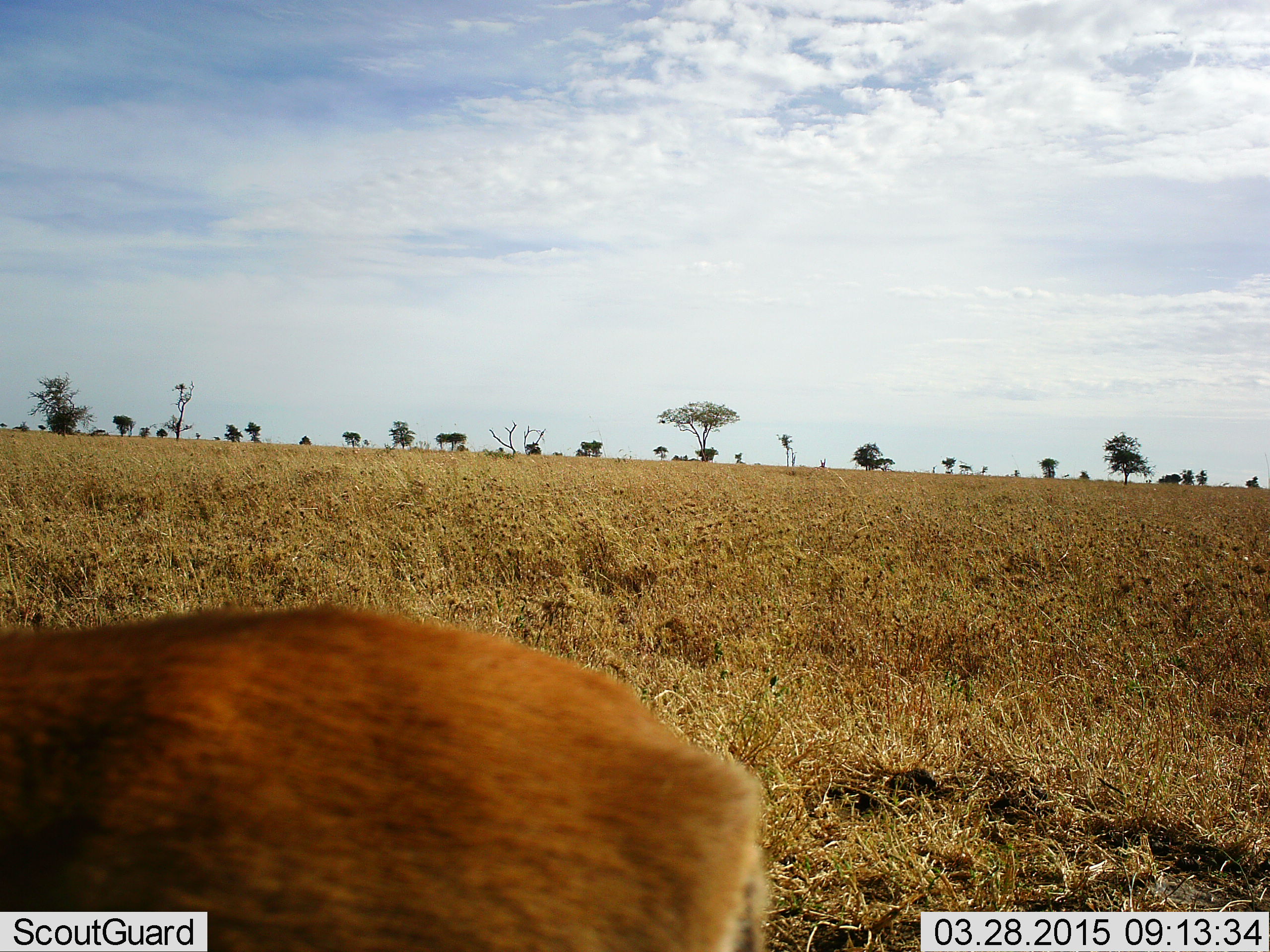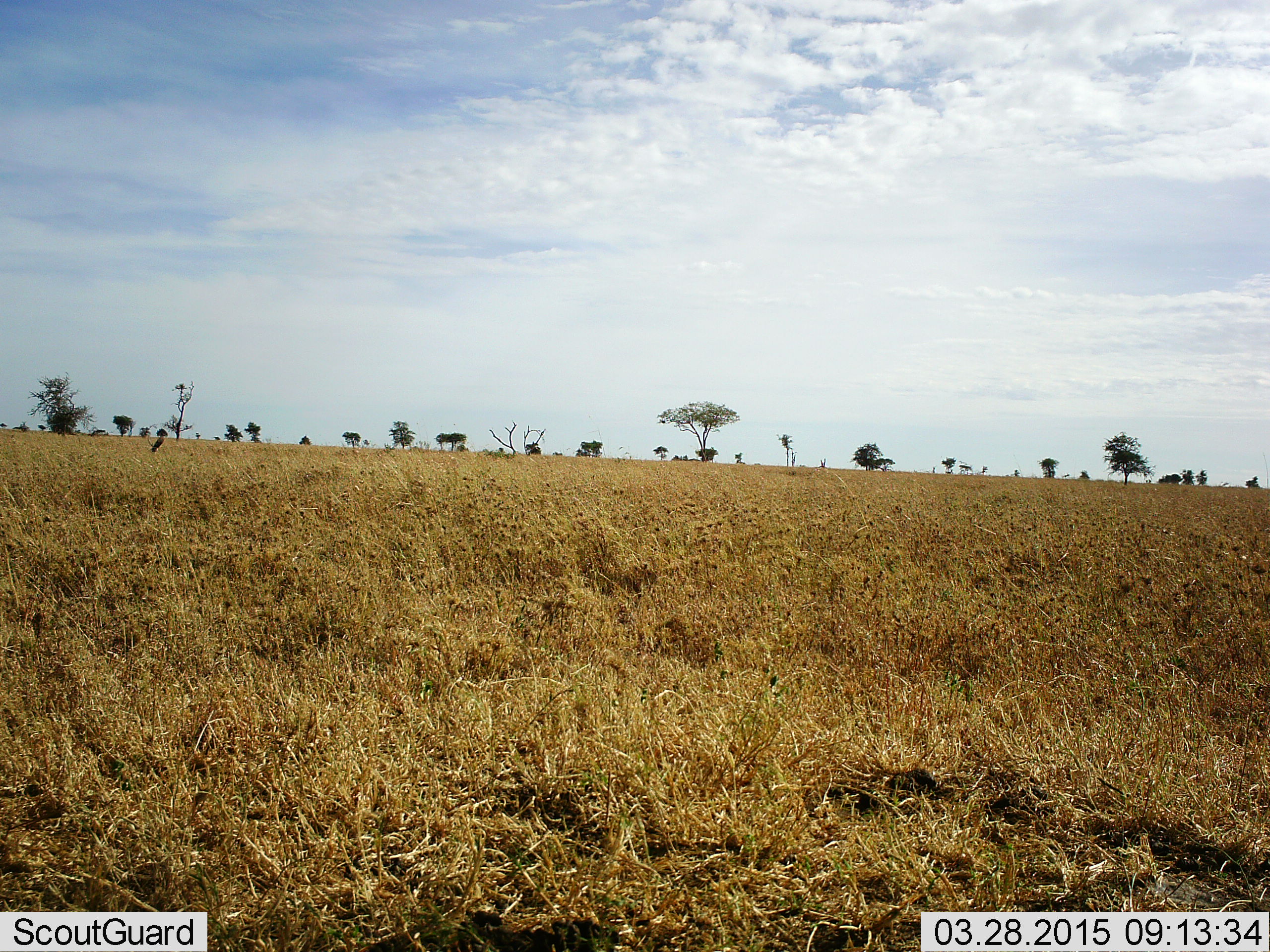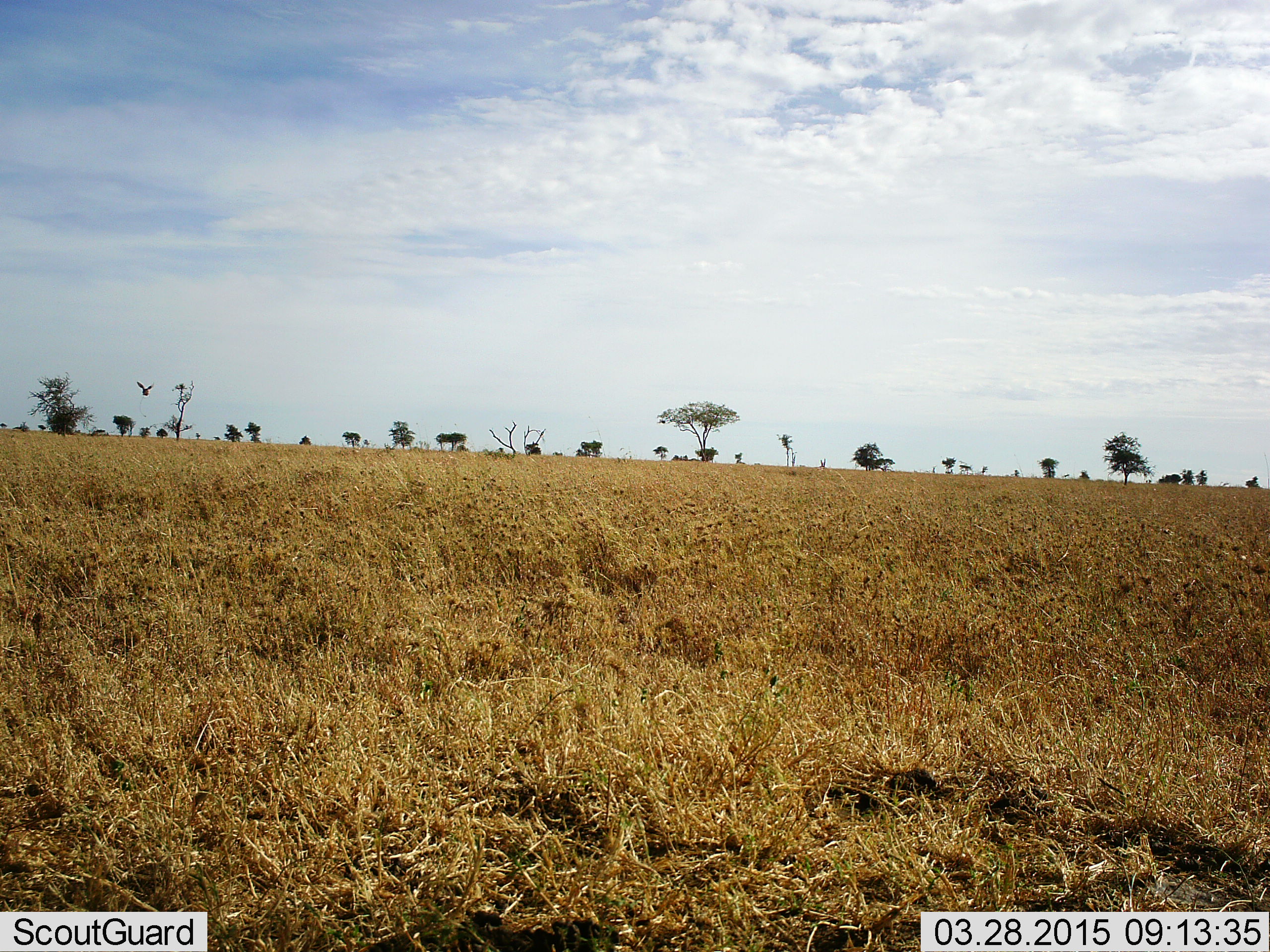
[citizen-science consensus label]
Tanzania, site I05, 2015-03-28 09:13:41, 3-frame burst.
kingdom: Animalia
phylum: Chordata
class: Mammalia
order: Artiodactyla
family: Bovidae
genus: Aepyceros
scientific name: Aepyceros melampus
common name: impala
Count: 1.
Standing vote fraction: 25%.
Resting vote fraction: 0%.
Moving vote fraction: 100%.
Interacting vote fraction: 0%.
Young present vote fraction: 0%.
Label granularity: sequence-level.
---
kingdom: Animalia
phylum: Chordata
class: Aves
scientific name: Aves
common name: bird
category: otherbird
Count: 1.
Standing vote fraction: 0%.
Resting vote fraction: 0%.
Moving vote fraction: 86%.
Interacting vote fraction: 14%.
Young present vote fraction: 0%.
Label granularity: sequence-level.